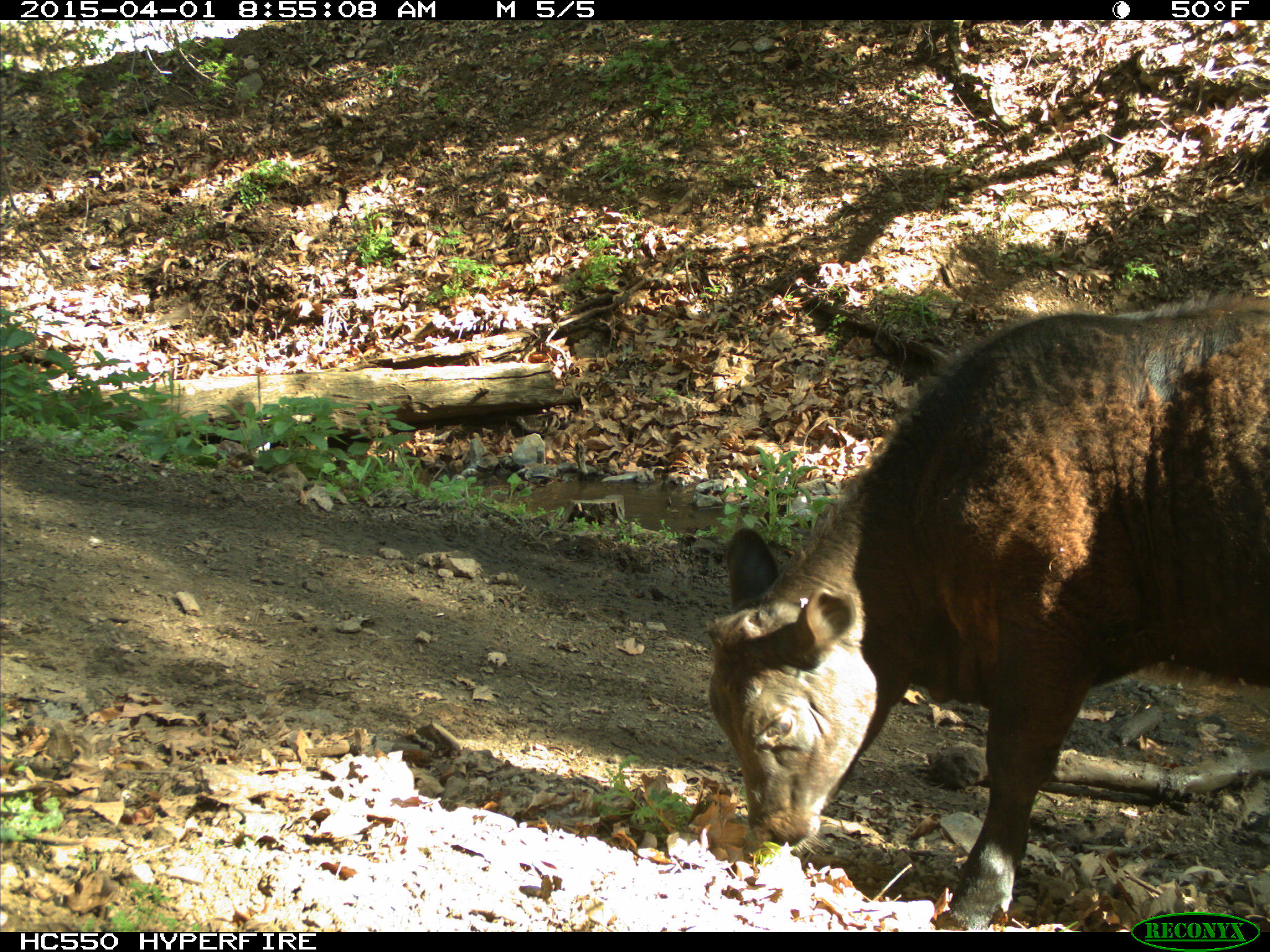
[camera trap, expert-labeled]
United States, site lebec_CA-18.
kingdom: Animalia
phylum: Chordata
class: Mammalia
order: Artiodactyla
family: Bovidae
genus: Bos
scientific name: Bos taurus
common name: domestic cow